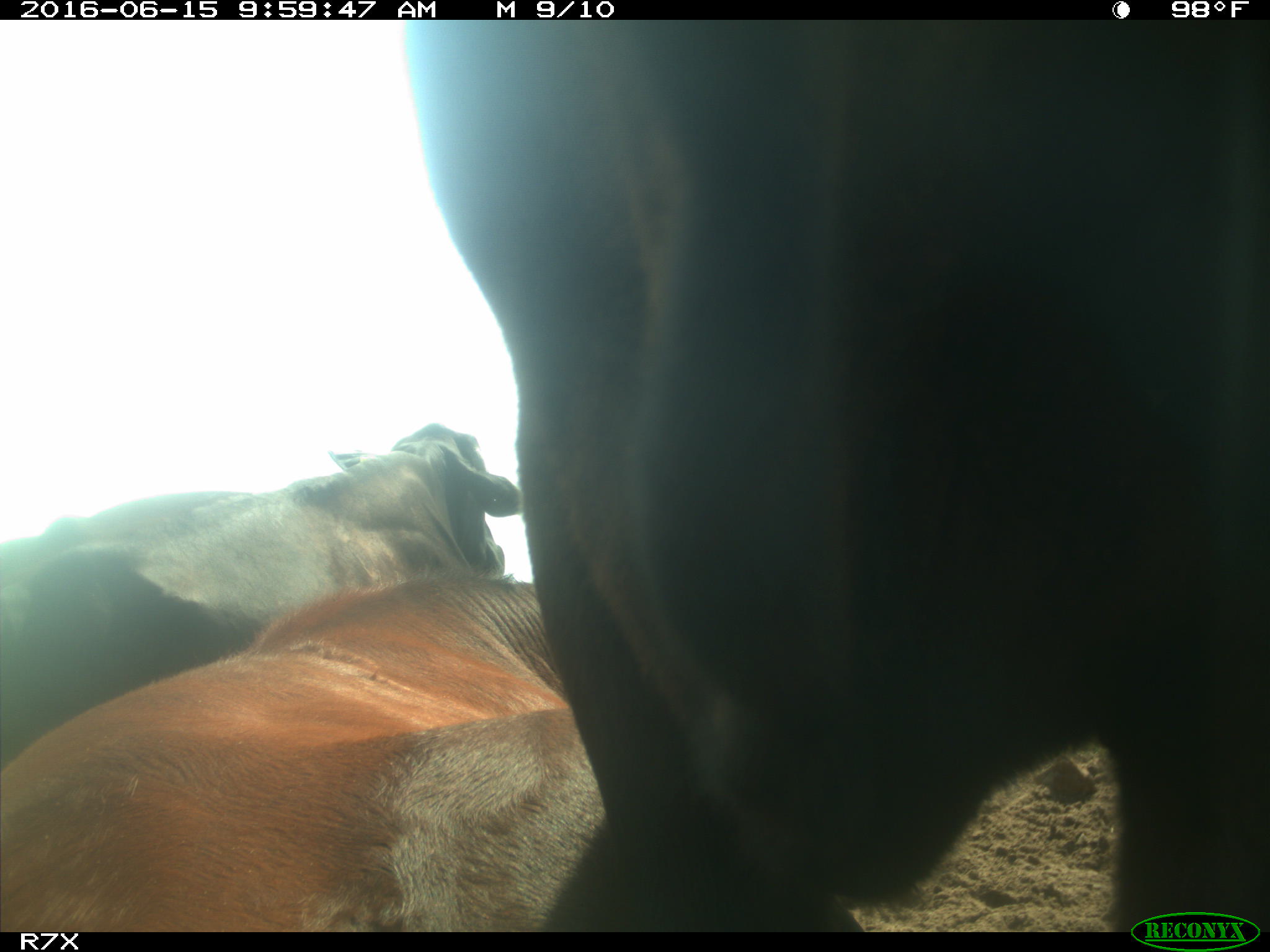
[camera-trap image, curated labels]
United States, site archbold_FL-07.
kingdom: Animalia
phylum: Chordata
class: Mammalia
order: Artiodactyla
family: Bovidae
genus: Bos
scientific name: Bos taurus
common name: domestic cow